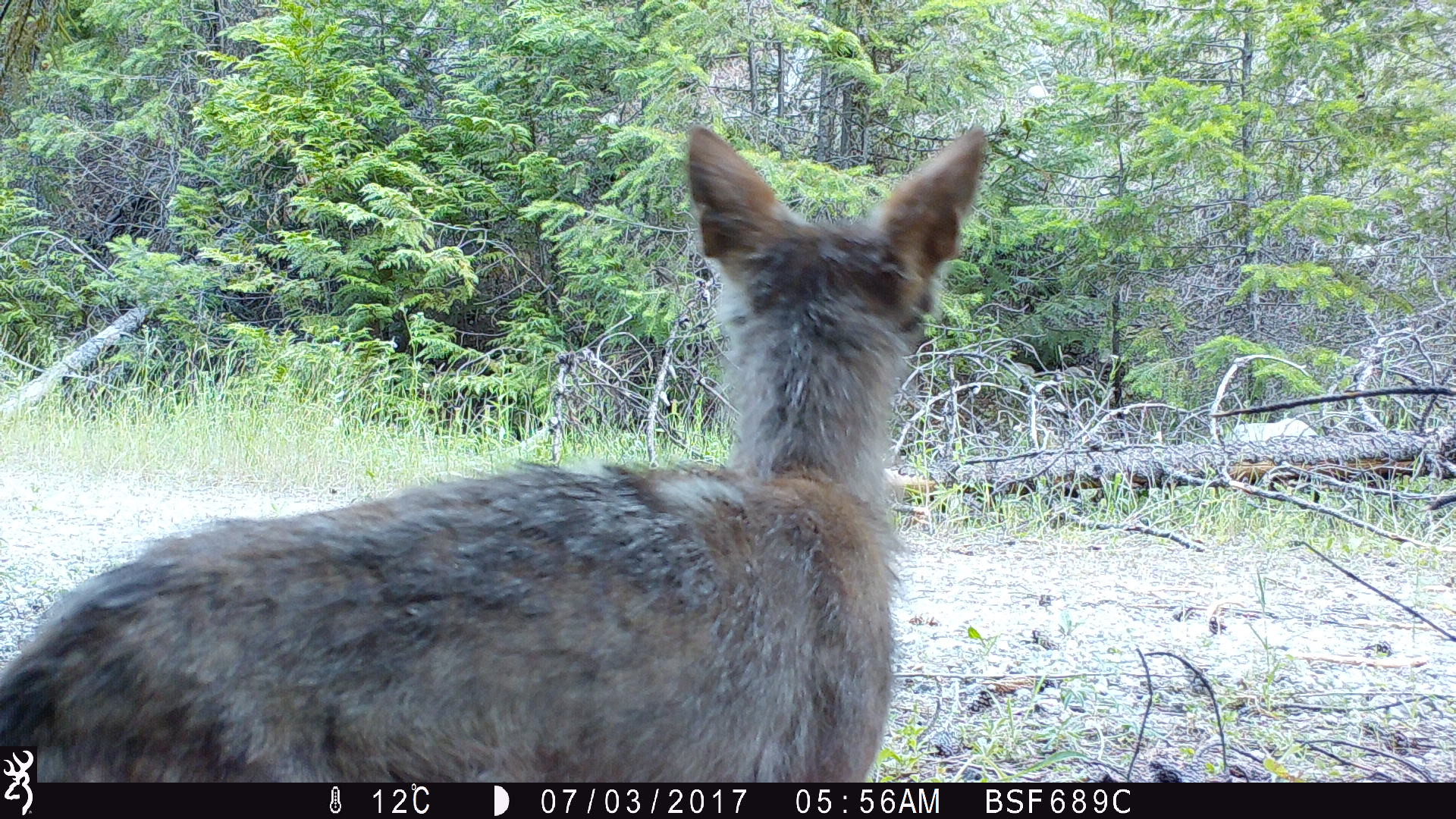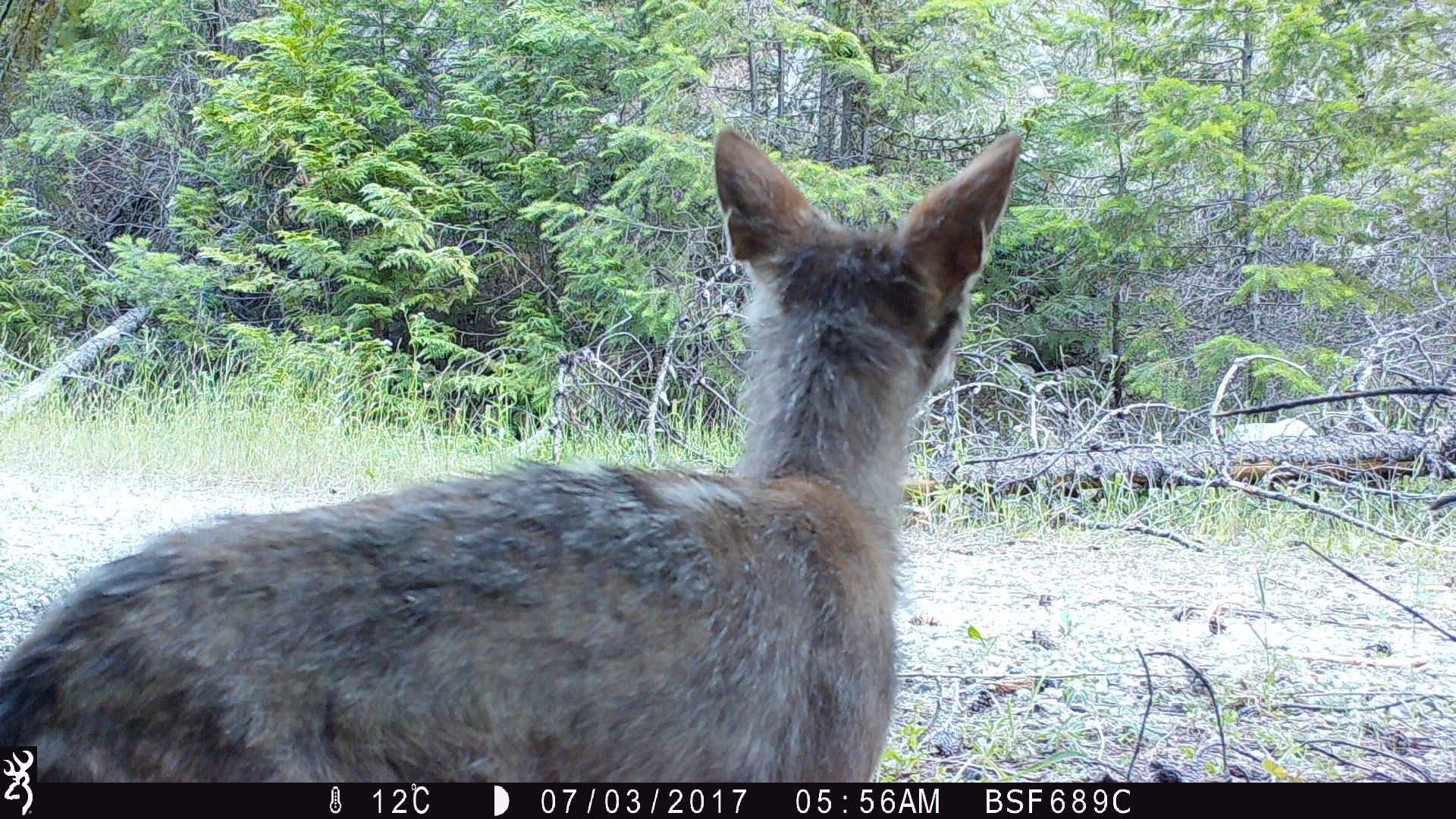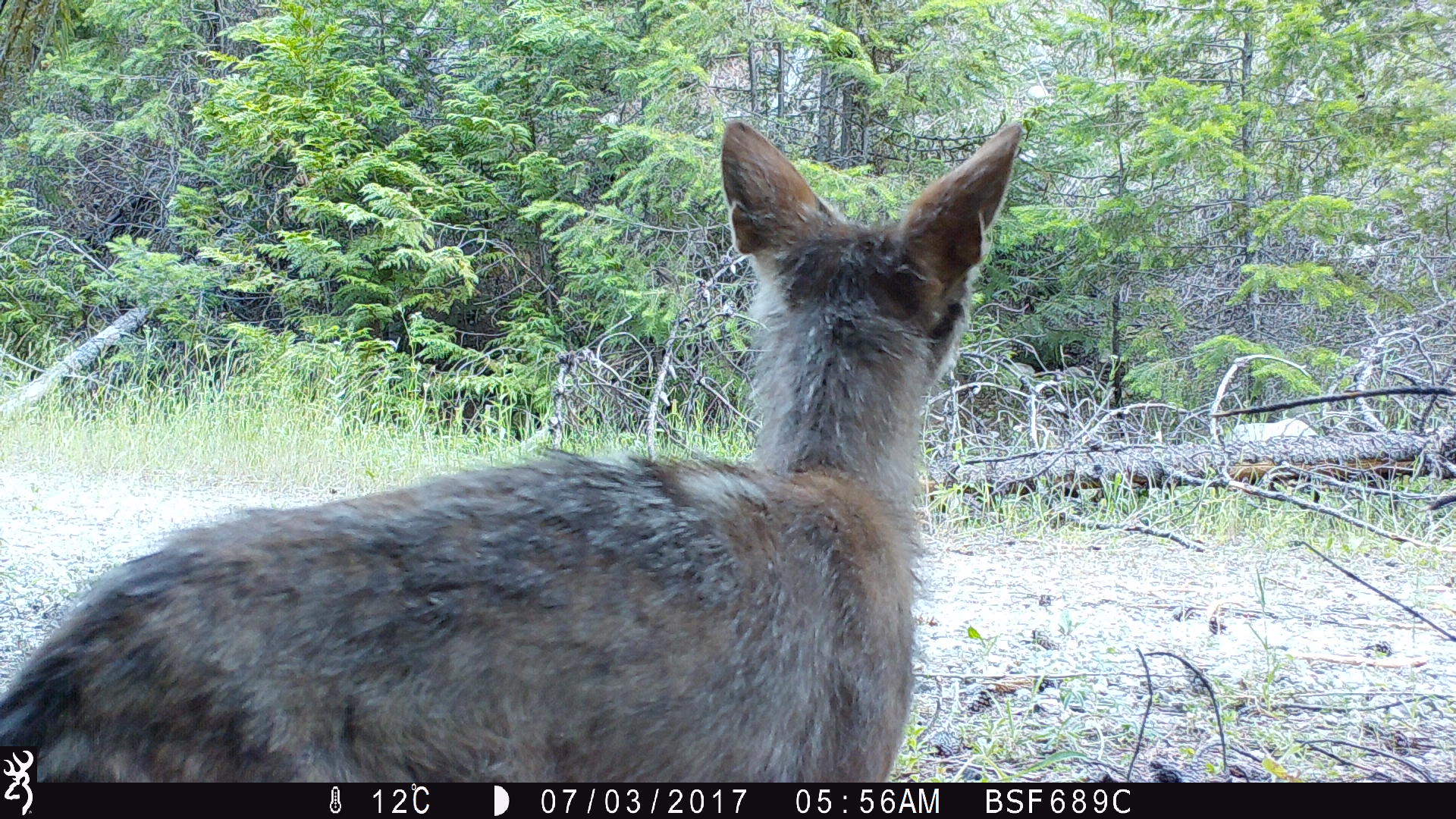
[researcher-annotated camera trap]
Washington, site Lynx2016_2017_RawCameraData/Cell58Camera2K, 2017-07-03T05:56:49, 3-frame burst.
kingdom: Animalia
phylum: Chordata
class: Mammalia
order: Carnivora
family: Canidae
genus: Canis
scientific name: Canis latrans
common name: coyote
Canis latrans (coyote). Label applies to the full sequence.